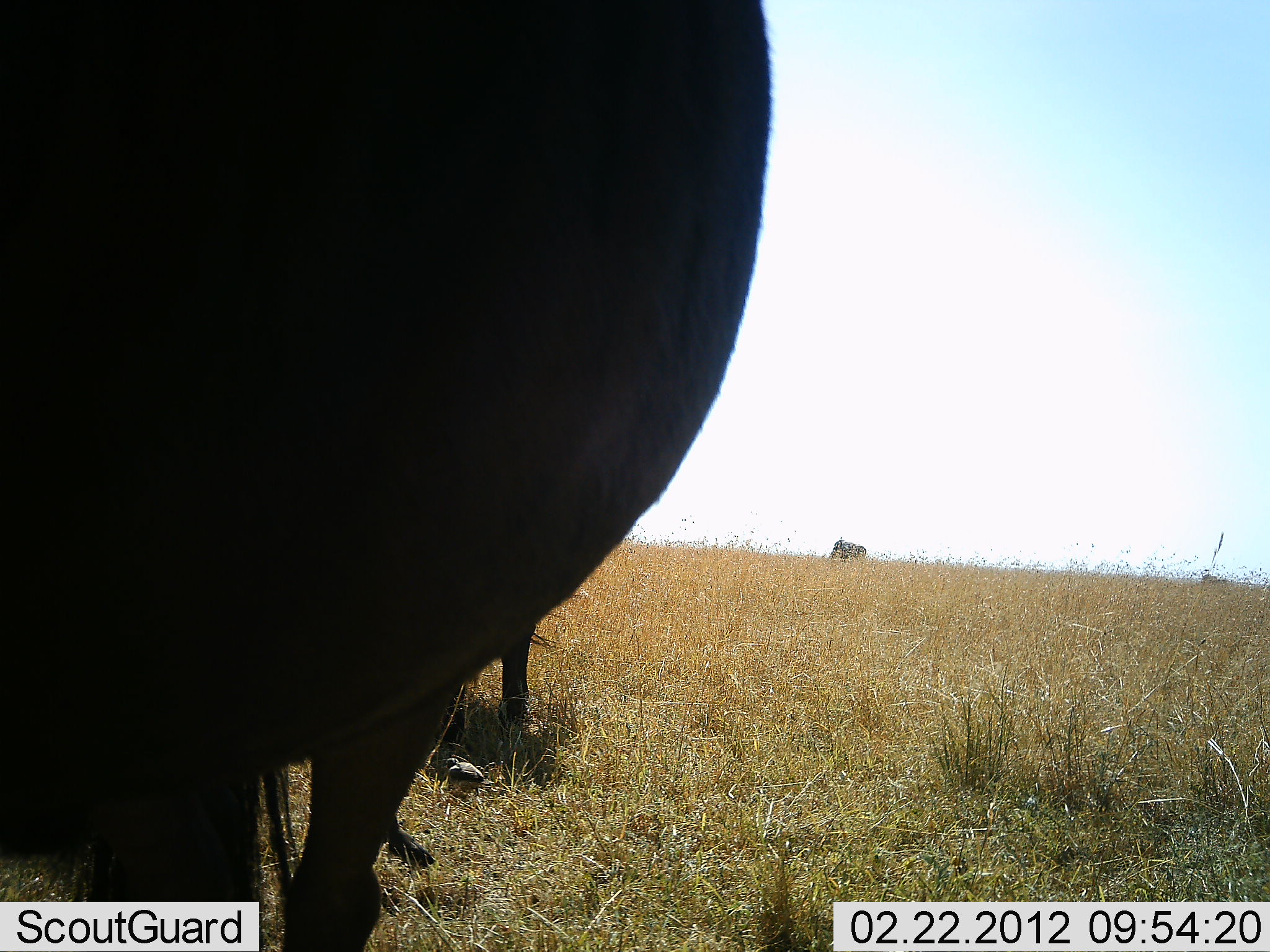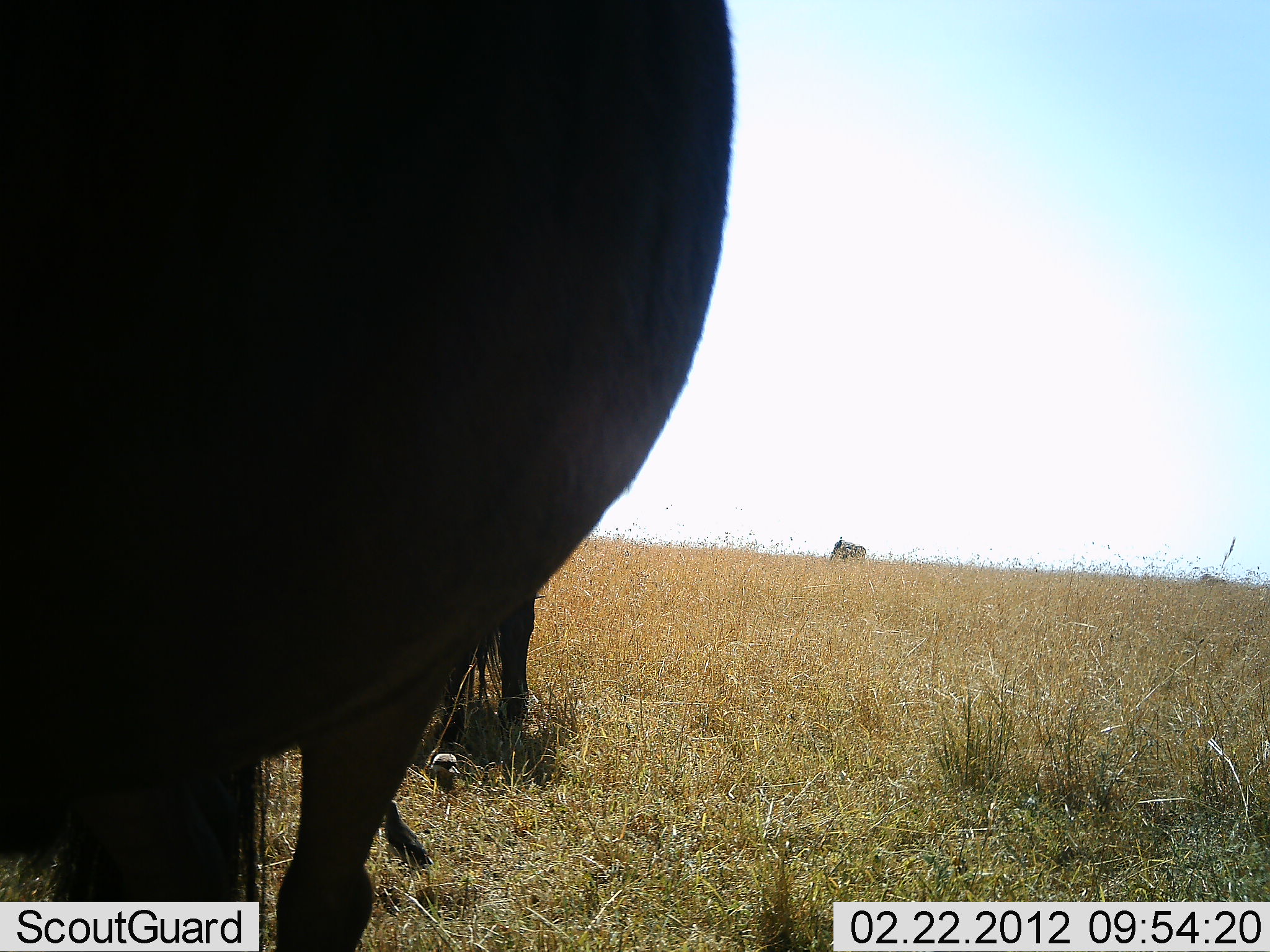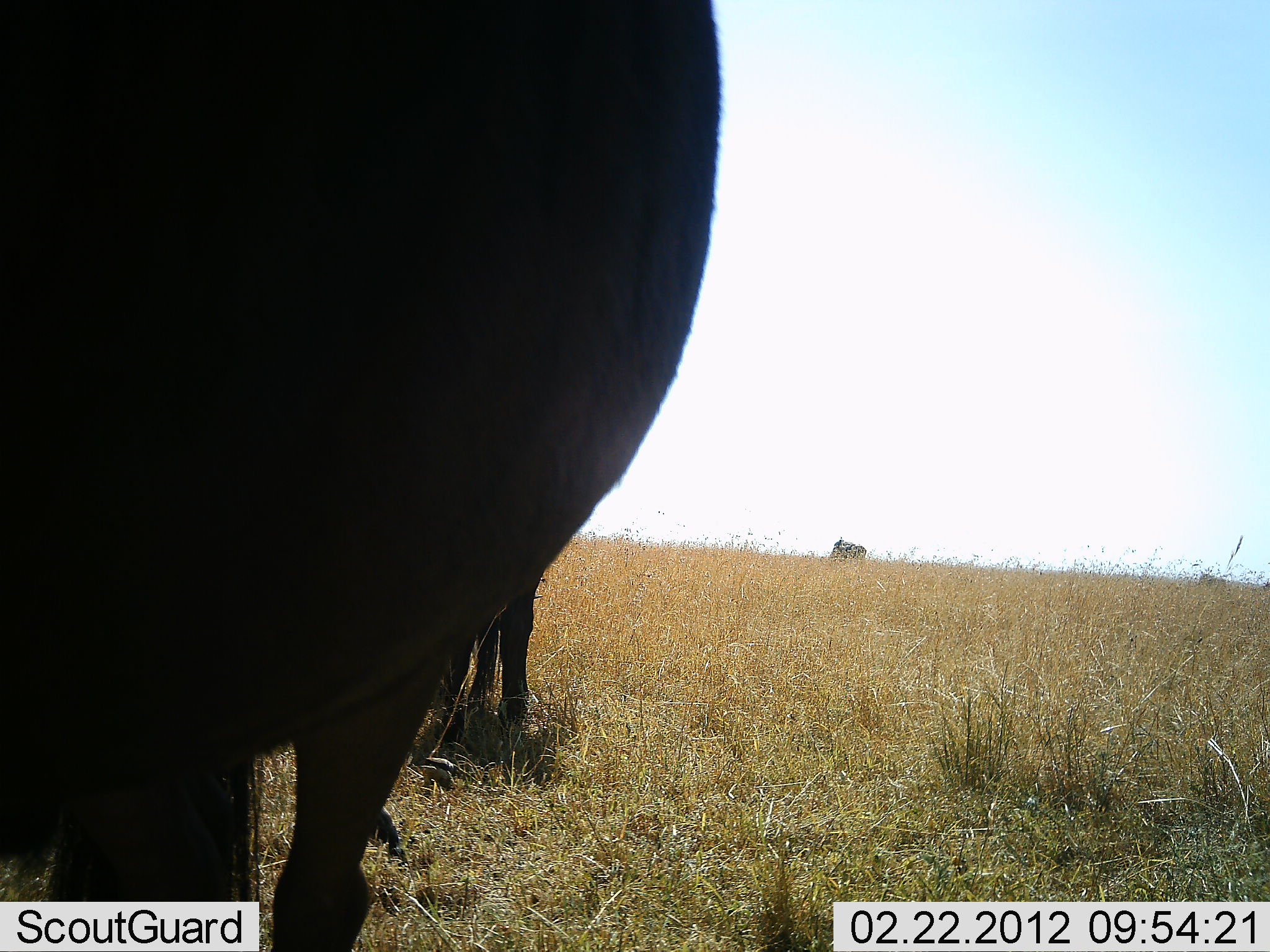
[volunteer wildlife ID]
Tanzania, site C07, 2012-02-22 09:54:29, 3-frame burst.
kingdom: Animalia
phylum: Chordata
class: Mammalia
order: Artiodactyla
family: Bovidae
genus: Connochaetes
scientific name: Connochaetes taurinus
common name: blue wildebeest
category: wildebeest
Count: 3.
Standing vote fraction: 96%.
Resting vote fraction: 9%.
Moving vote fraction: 0%.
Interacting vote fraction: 0%.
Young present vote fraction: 0%.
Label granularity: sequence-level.